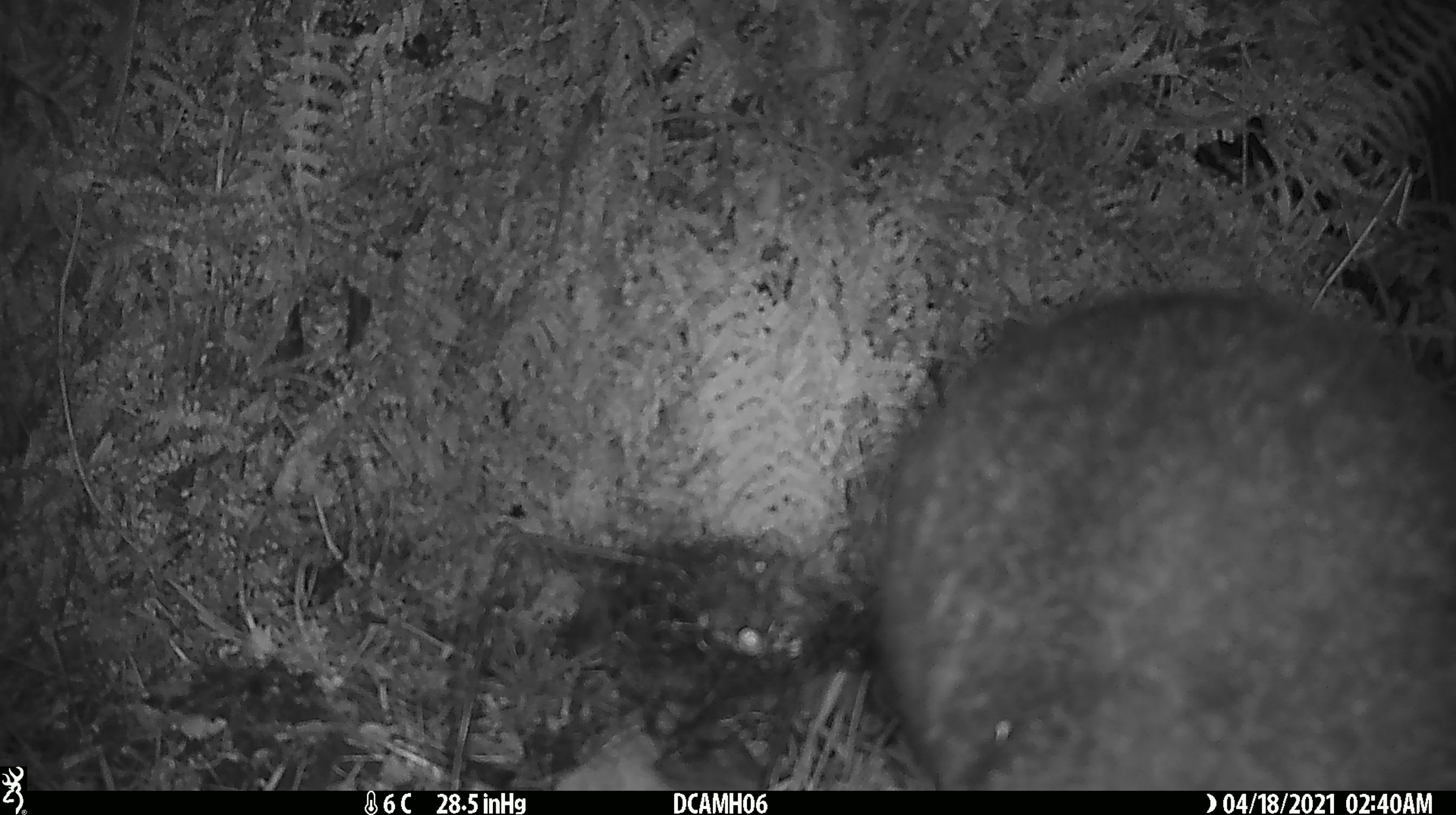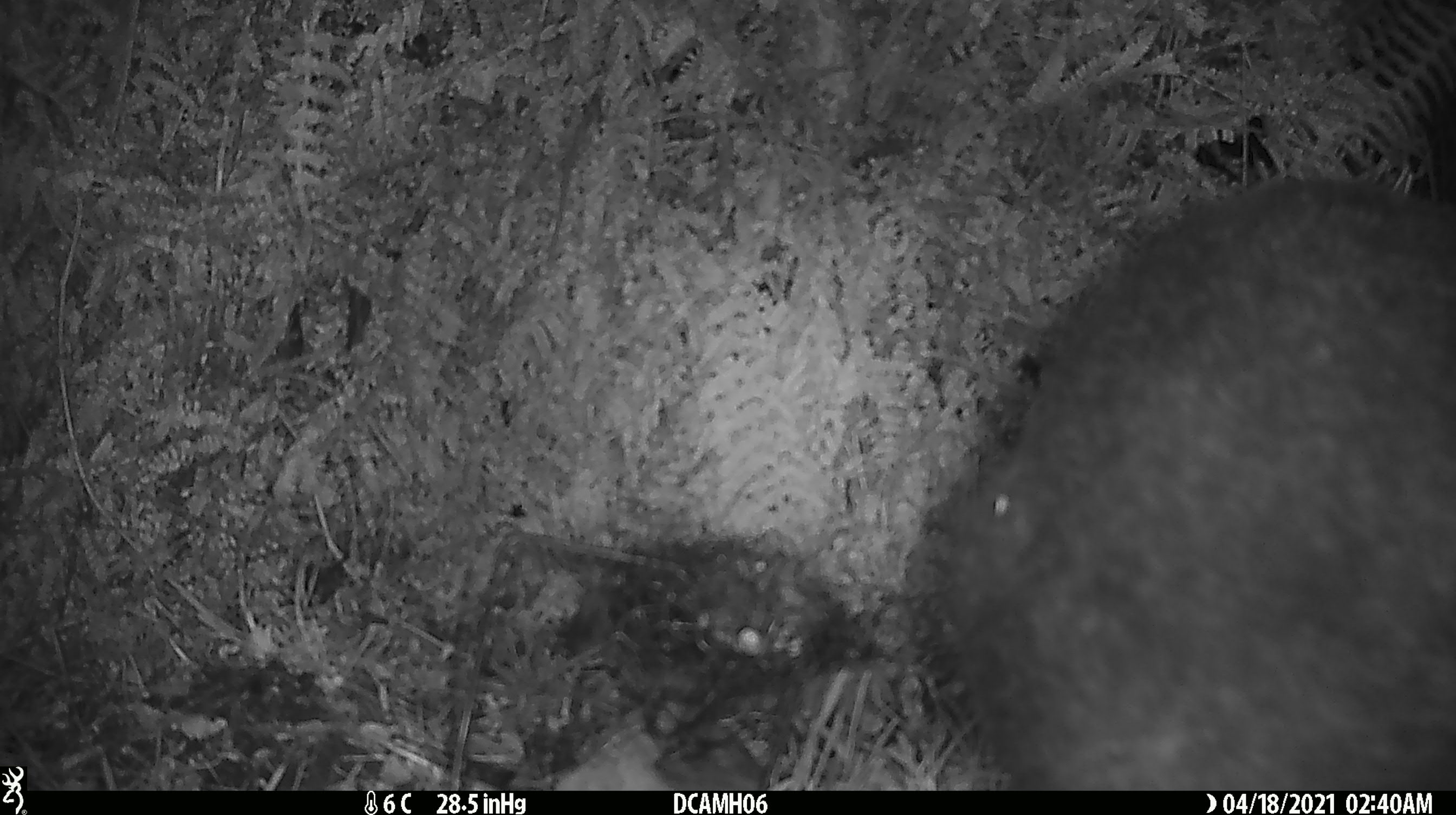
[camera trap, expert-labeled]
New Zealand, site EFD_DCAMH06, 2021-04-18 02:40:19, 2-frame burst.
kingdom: Animalia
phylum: Chordata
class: Mammalia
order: Diprotodontia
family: Phalangeridae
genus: Trichosurus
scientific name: Trichosurus vulpecula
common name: common brushtail possum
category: possum